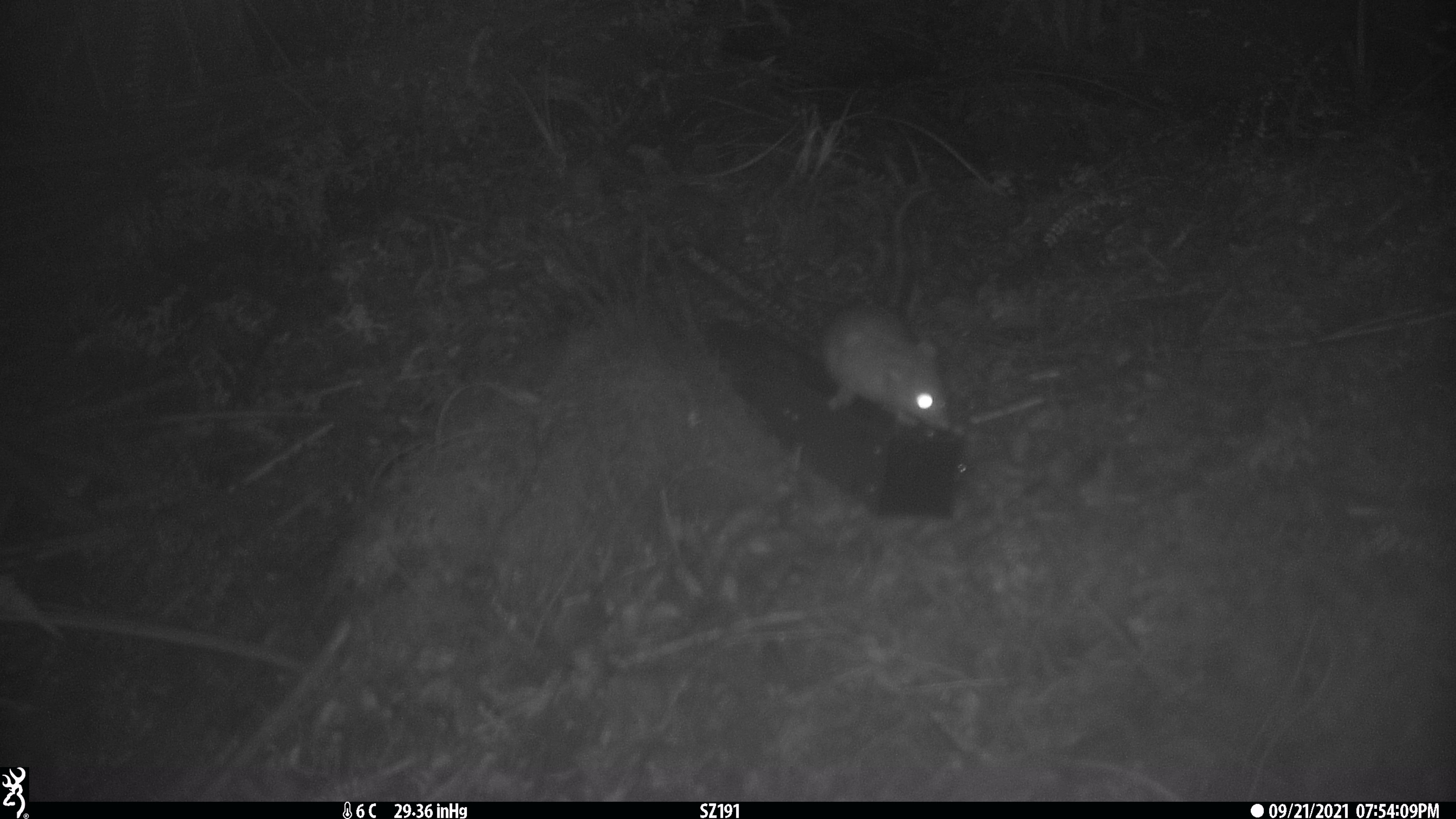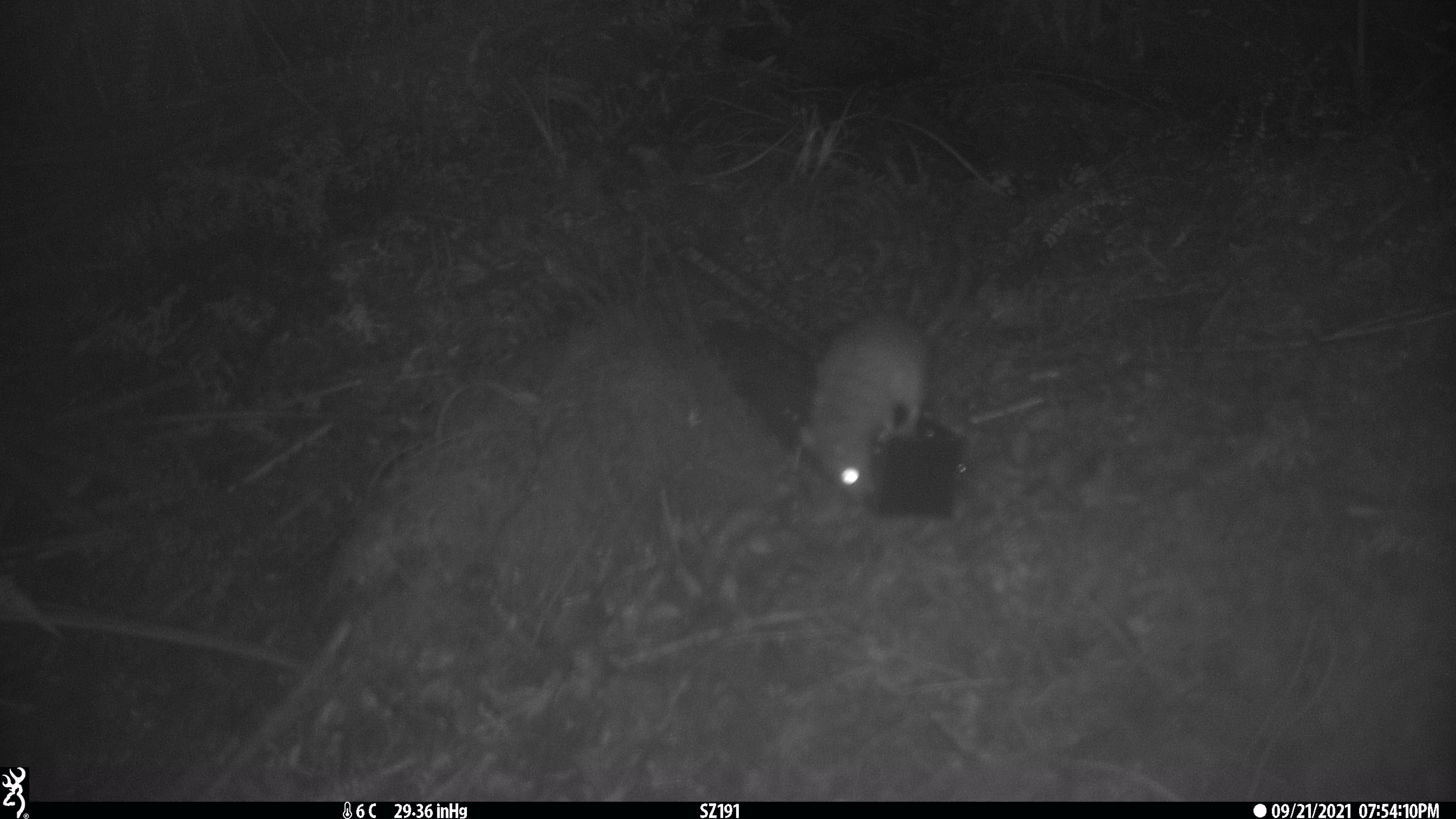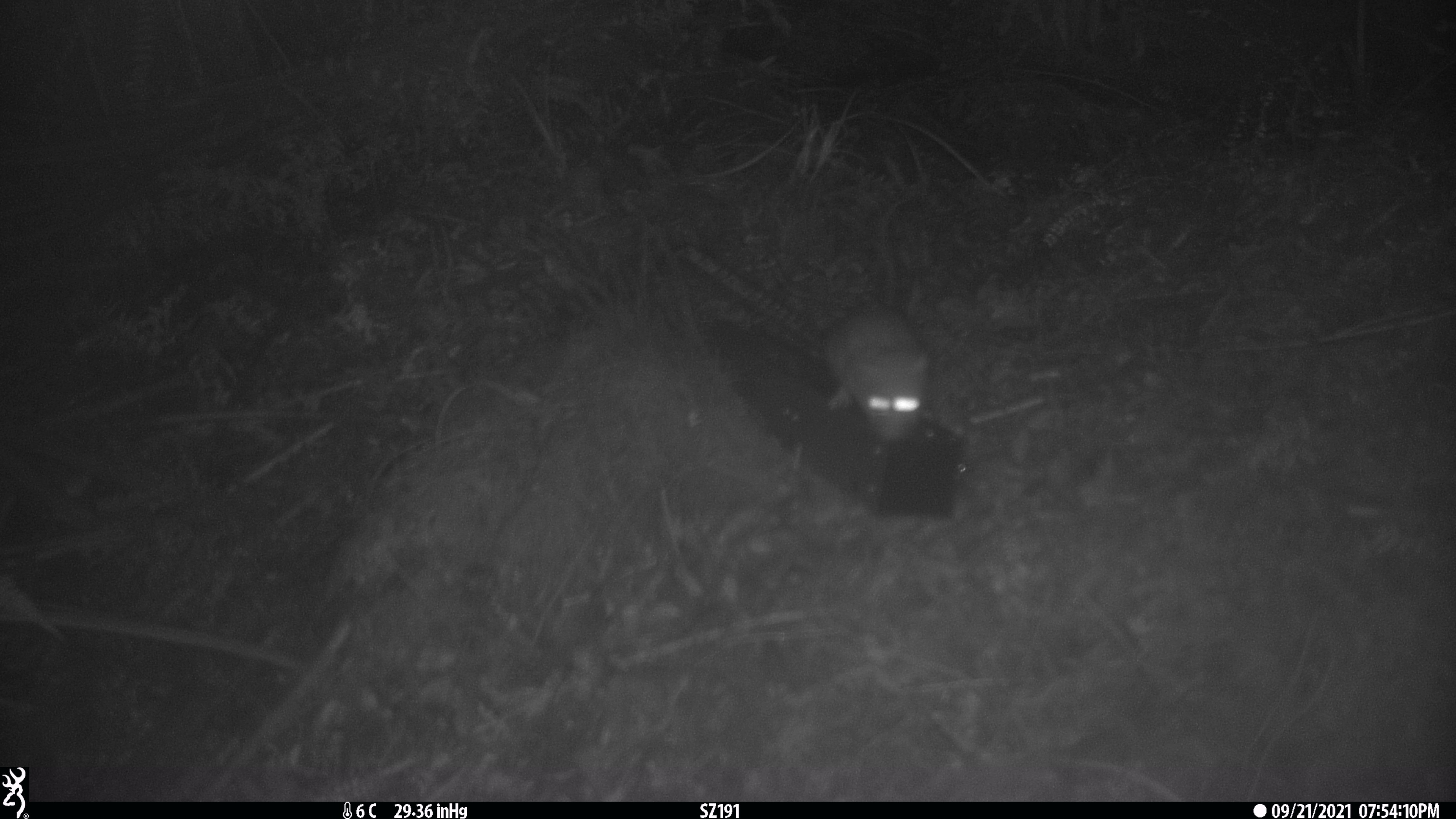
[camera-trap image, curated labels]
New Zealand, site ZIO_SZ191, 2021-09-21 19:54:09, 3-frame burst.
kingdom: Animalia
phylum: Chordata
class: Mammalia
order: Rodentia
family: Muridae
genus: Rattus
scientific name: Rattus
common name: rat